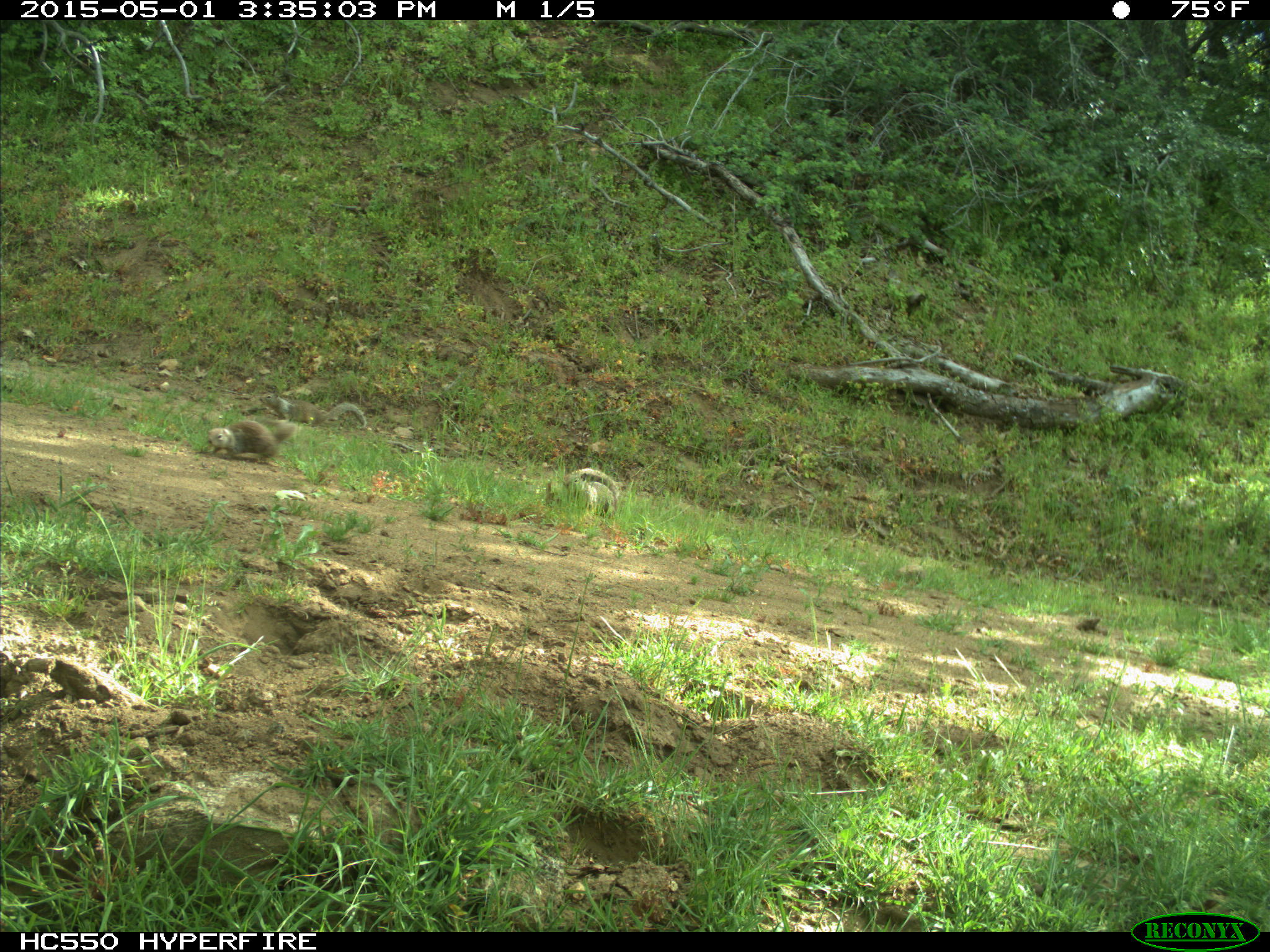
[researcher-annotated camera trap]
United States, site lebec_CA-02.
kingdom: Animalia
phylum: Chordata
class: Mammalia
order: Rodentia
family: Sciuridae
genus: Otospermophilus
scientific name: Otospermophilus beecheyi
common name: california ground squirrel